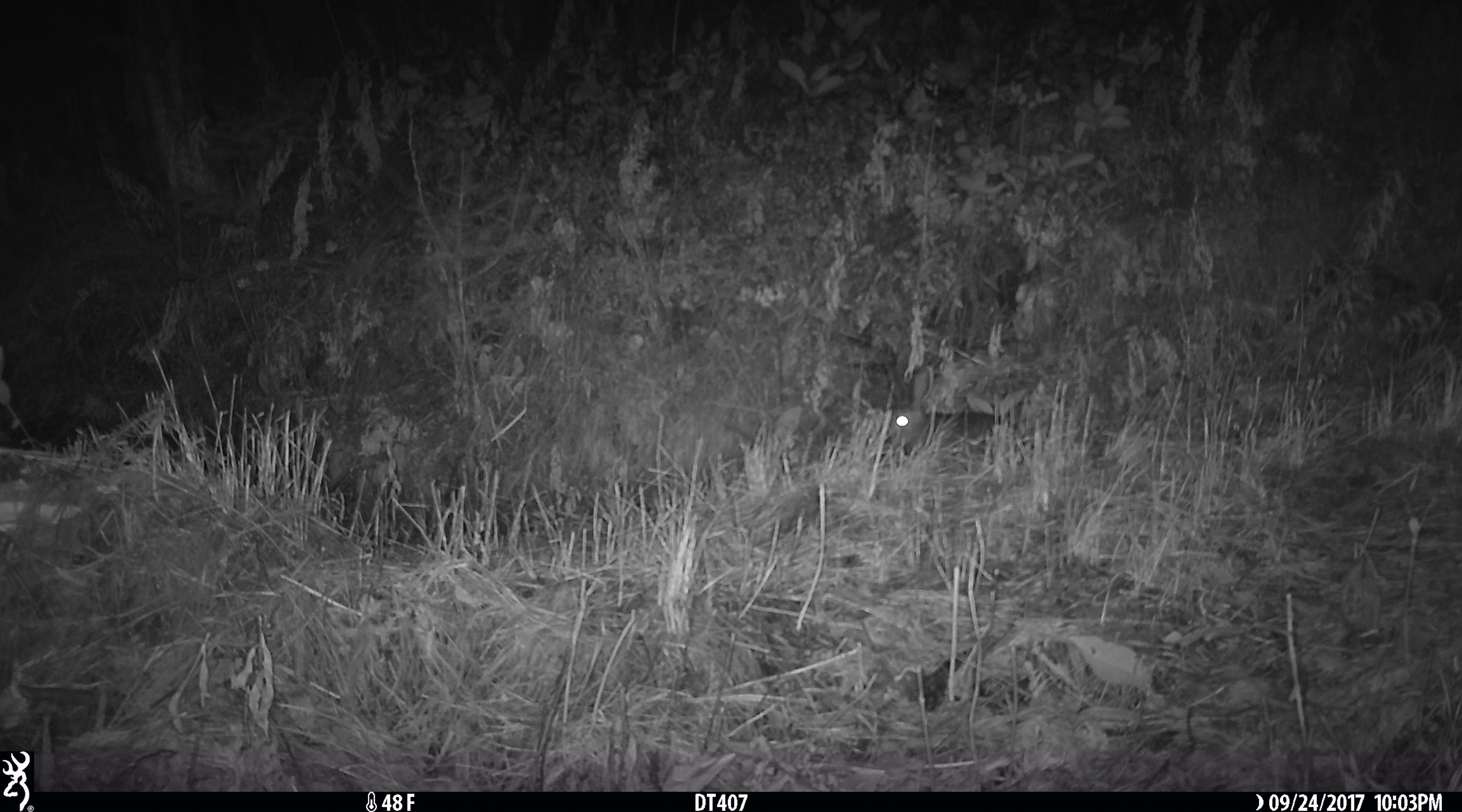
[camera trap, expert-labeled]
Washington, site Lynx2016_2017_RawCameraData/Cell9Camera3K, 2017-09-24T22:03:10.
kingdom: Animalia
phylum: Chordata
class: Mammalia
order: Lagomorpha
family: Leporidae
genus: Lepus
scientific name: Lepus americanus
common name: snowshoe hare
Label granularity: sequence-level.